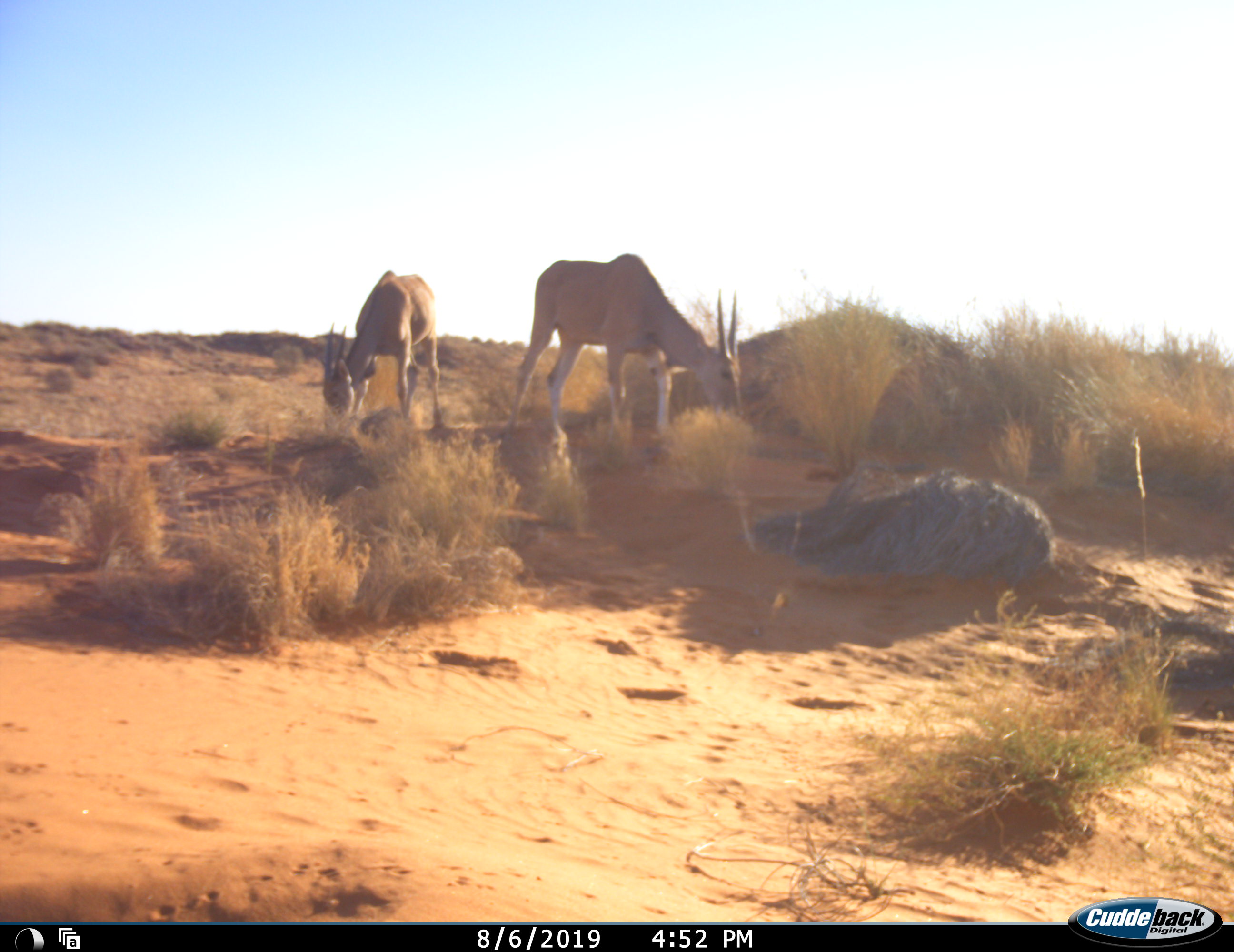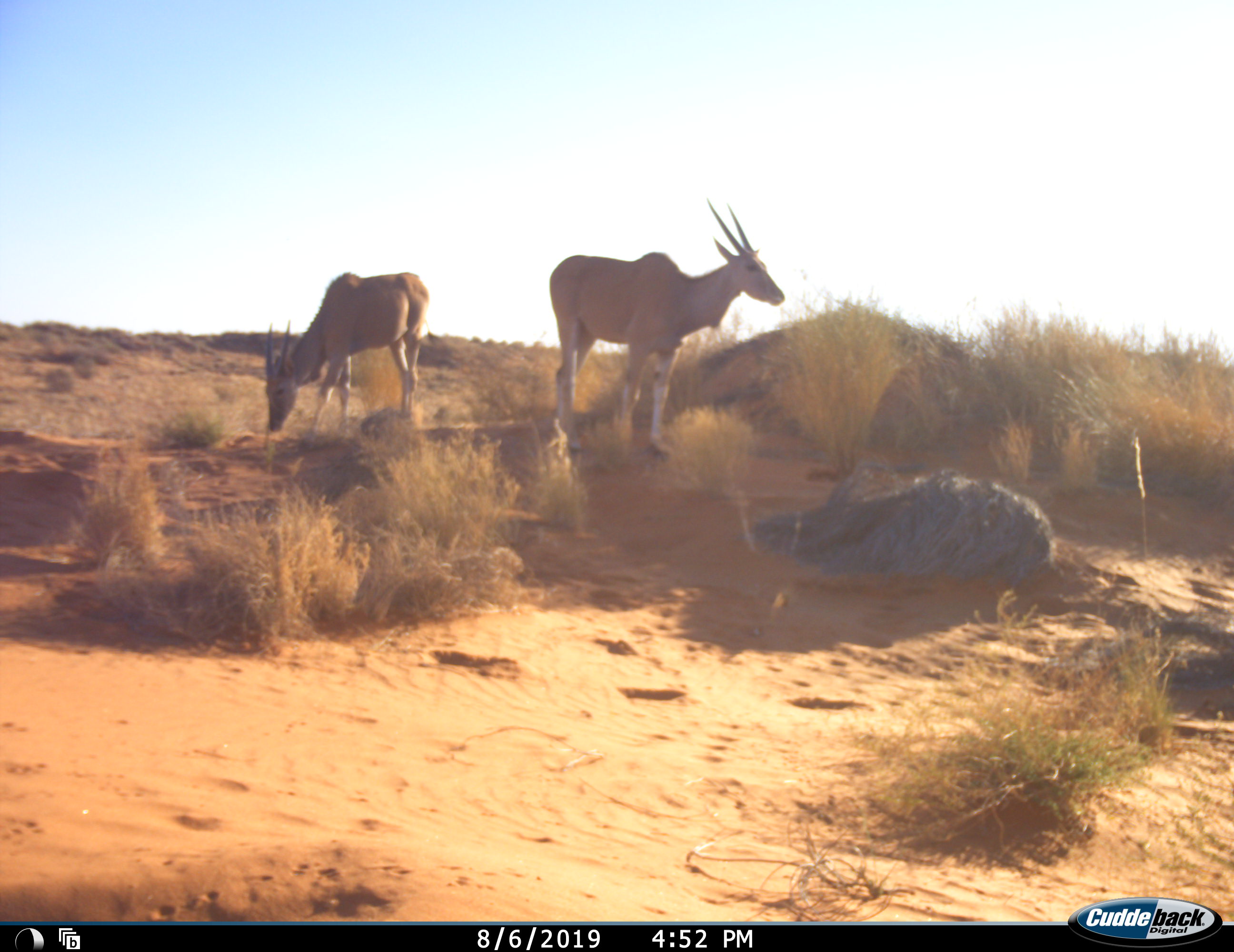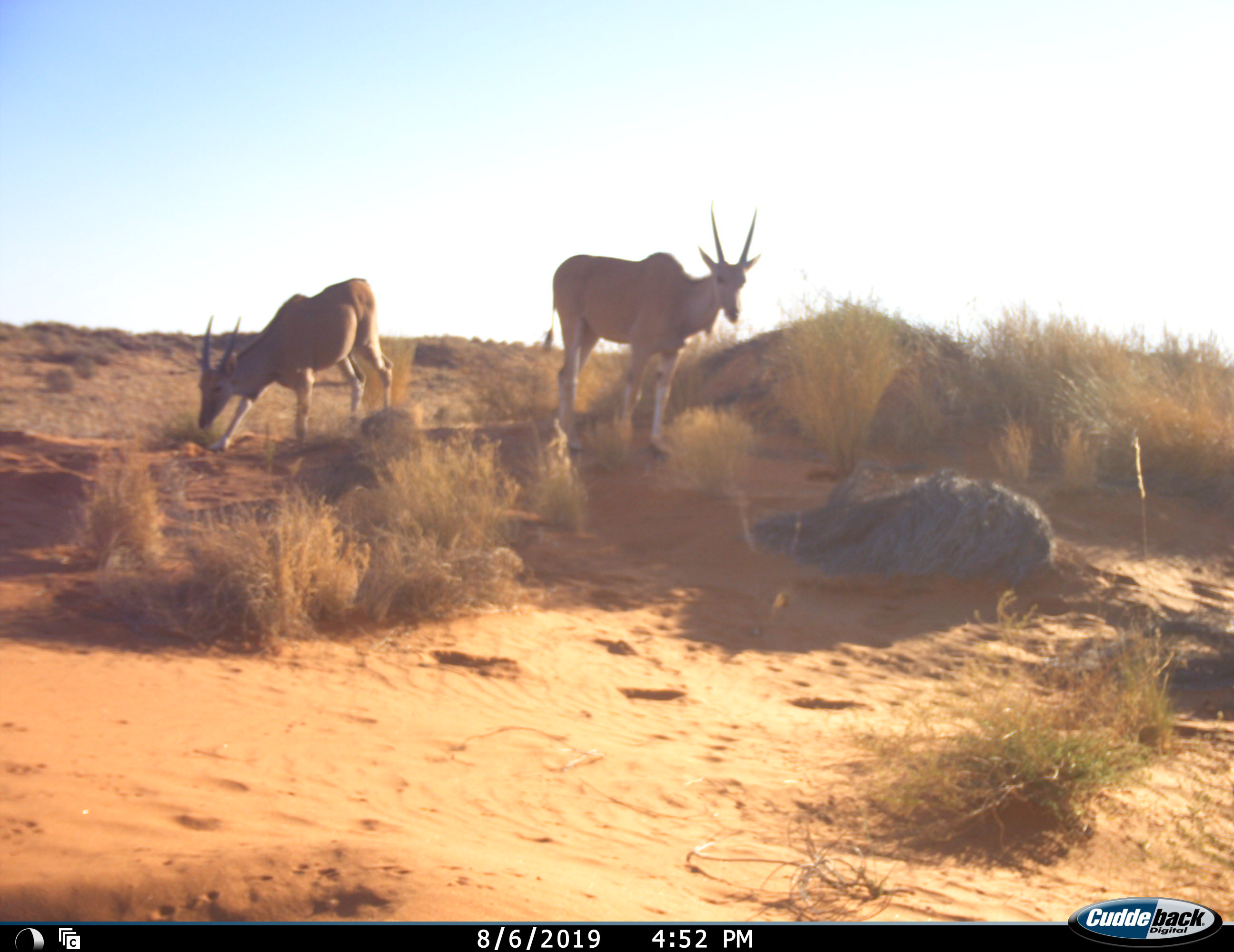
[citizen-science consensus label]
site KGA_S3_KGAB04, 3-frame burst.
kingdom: Animalia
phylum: Chordata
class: Mammalia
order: Artiodactyla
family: Bovidae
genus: Tragelaphus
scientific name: Tragelaphus oryx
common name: eland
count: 2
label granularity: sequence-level